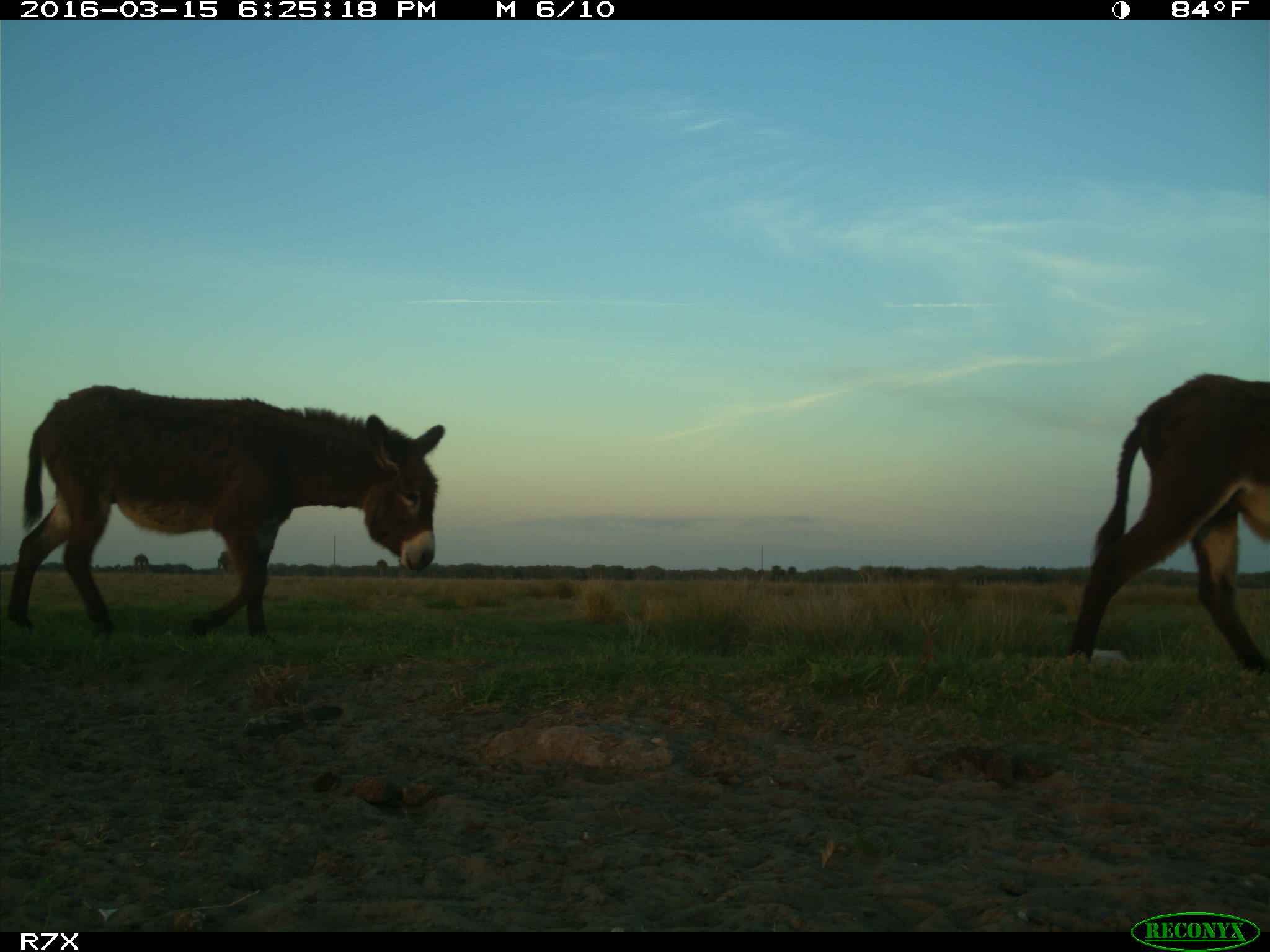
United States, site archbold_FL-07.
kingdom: Animalia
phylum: Chordata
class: Mammalia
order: Perissodactyla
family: Equidae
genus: Equus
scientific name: Equus africanus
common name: african wild ass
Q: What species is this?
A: Equus africanus (african wild ass).